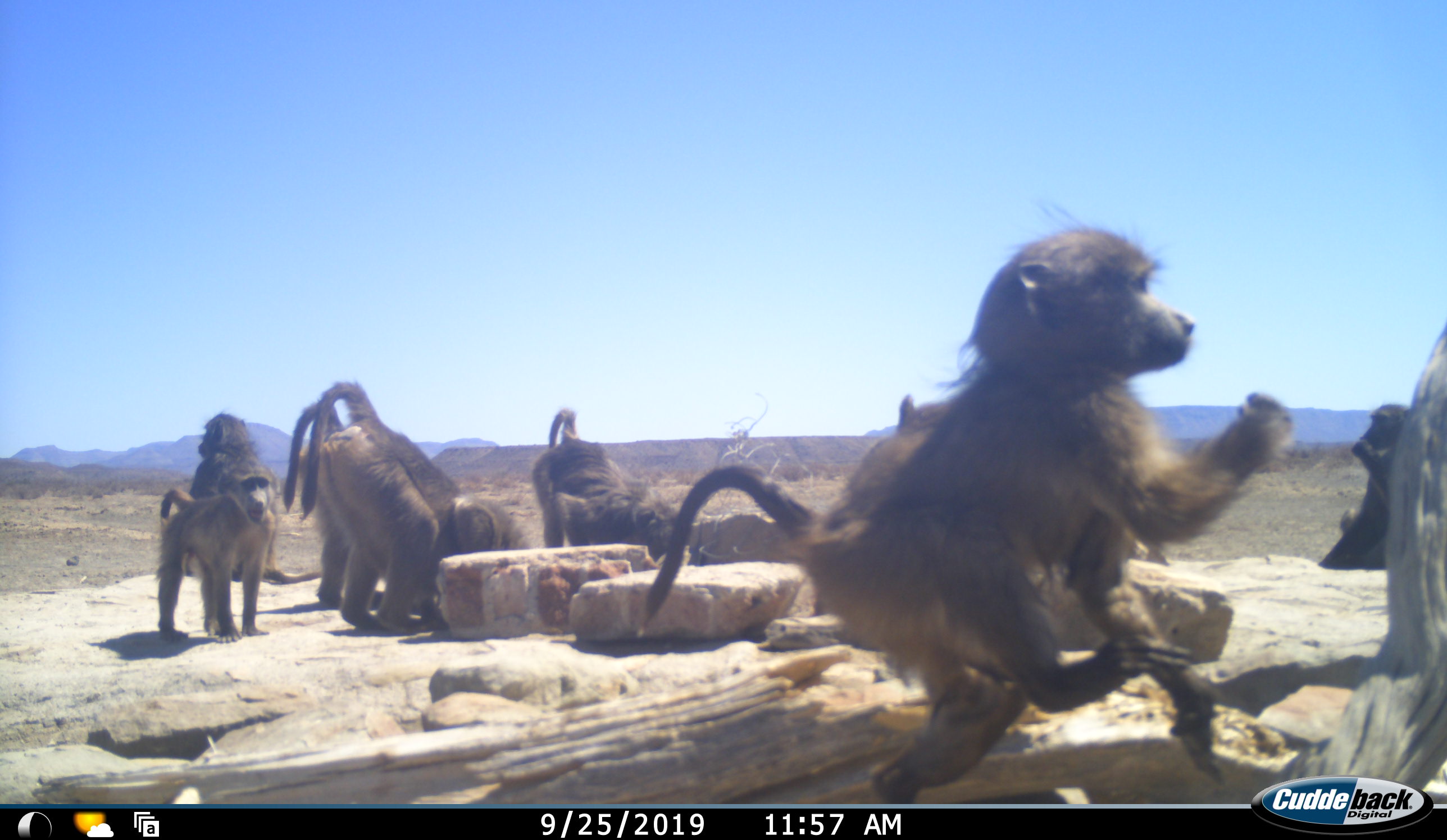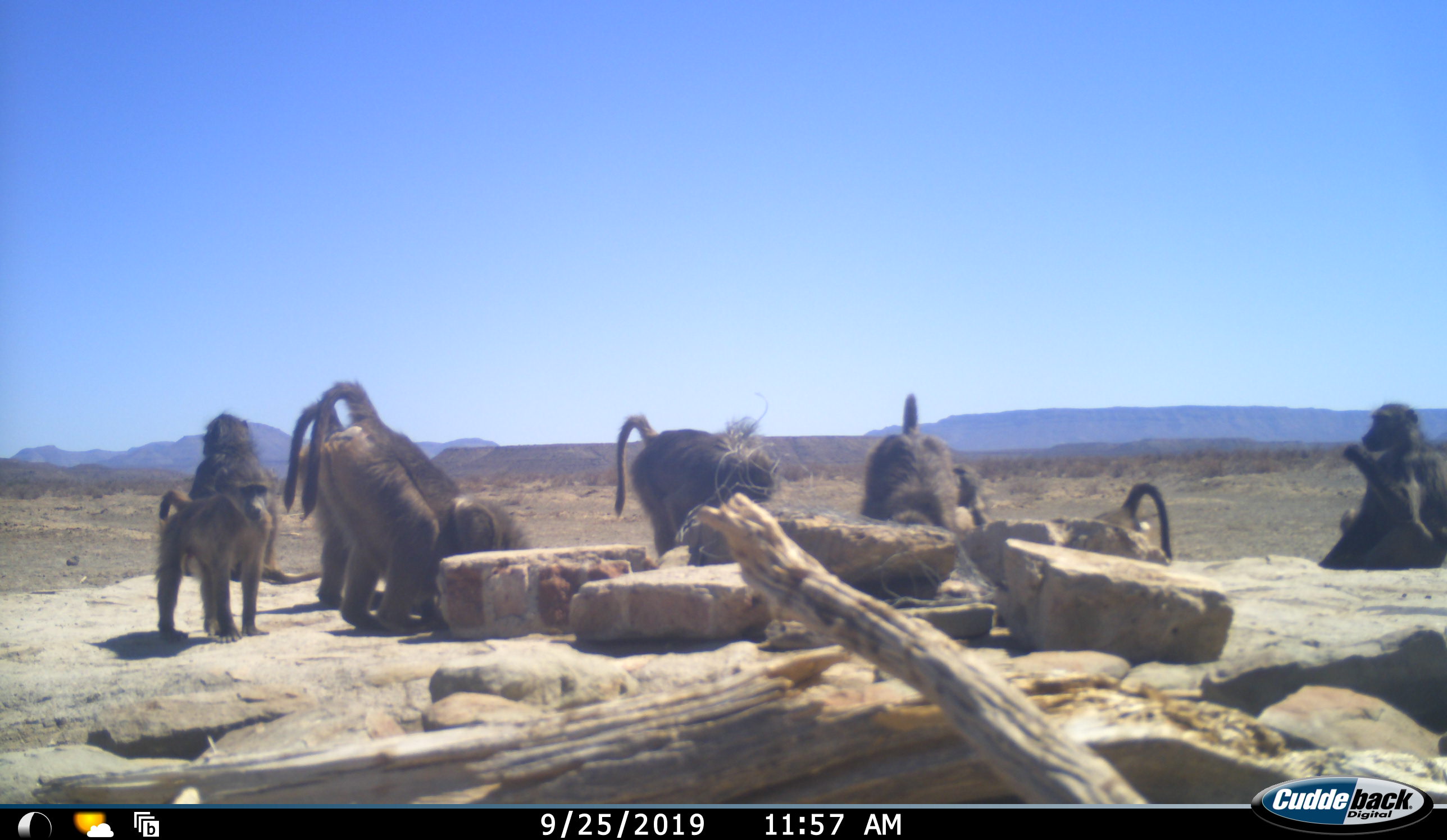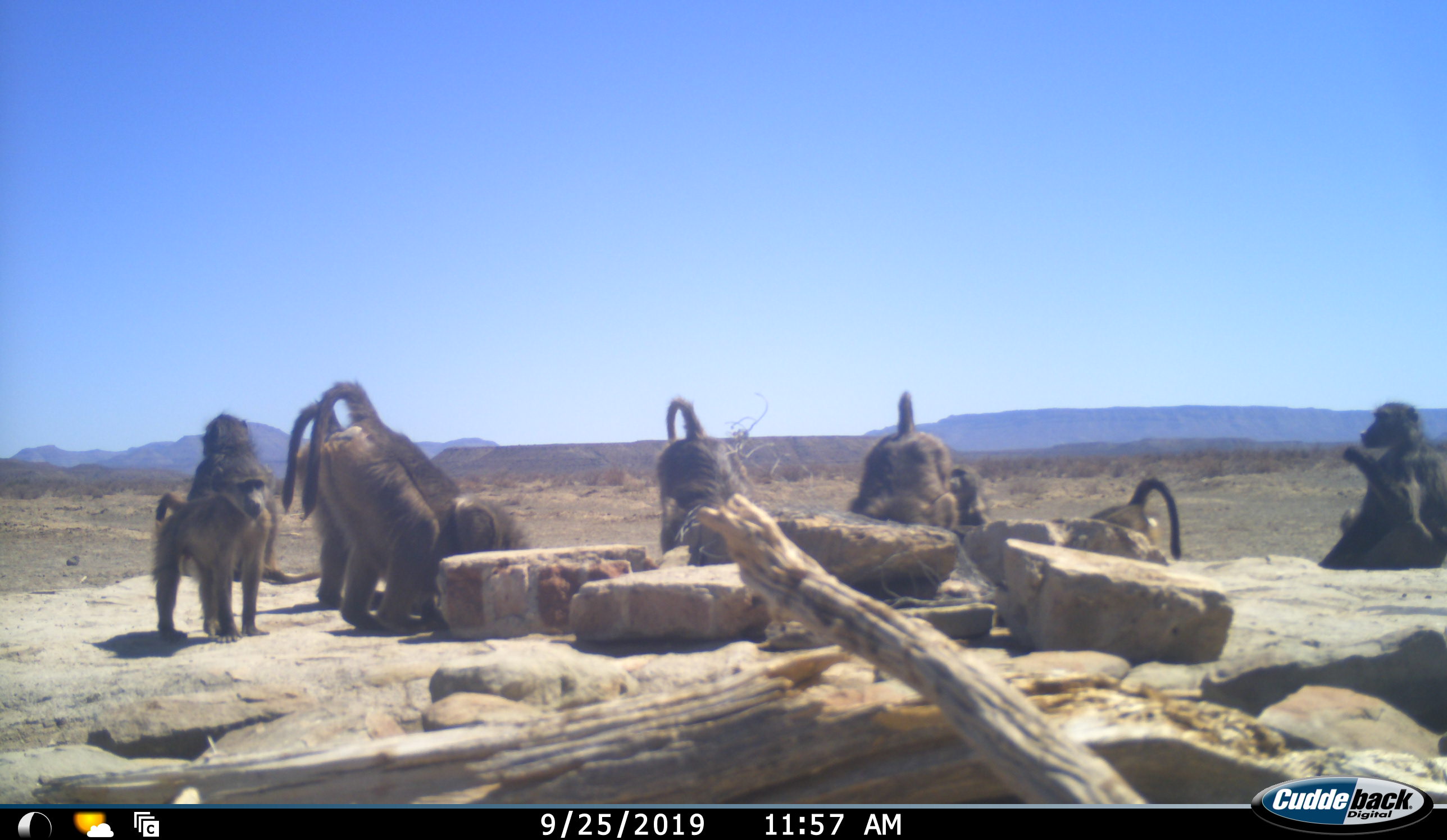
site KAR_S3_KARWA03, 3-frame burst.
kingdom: Animalia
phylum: Chordata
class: Mammalia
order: Primates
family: Cercopithecidae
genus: Papio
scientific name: Papio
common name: baboon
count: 10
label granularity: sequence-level